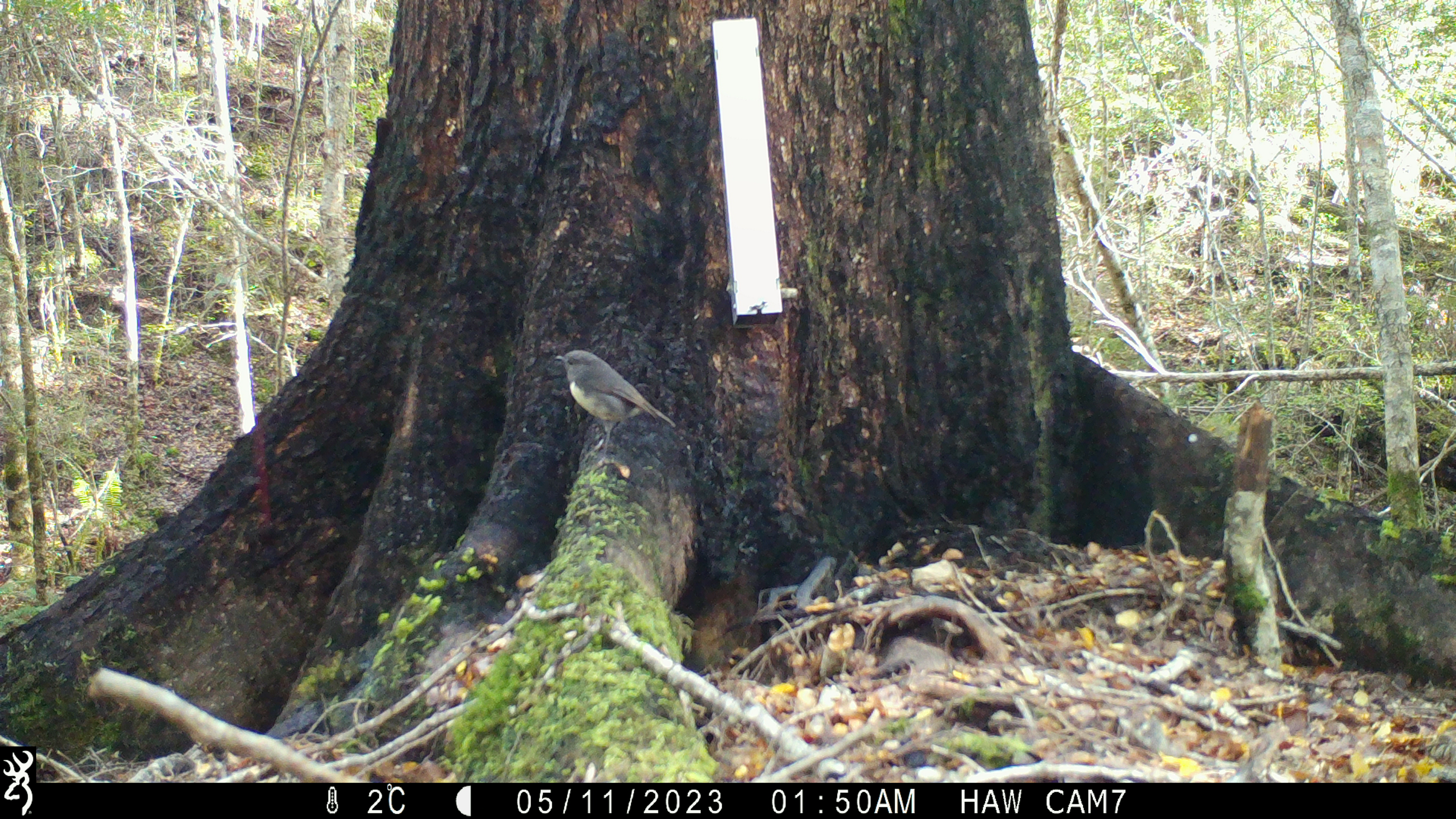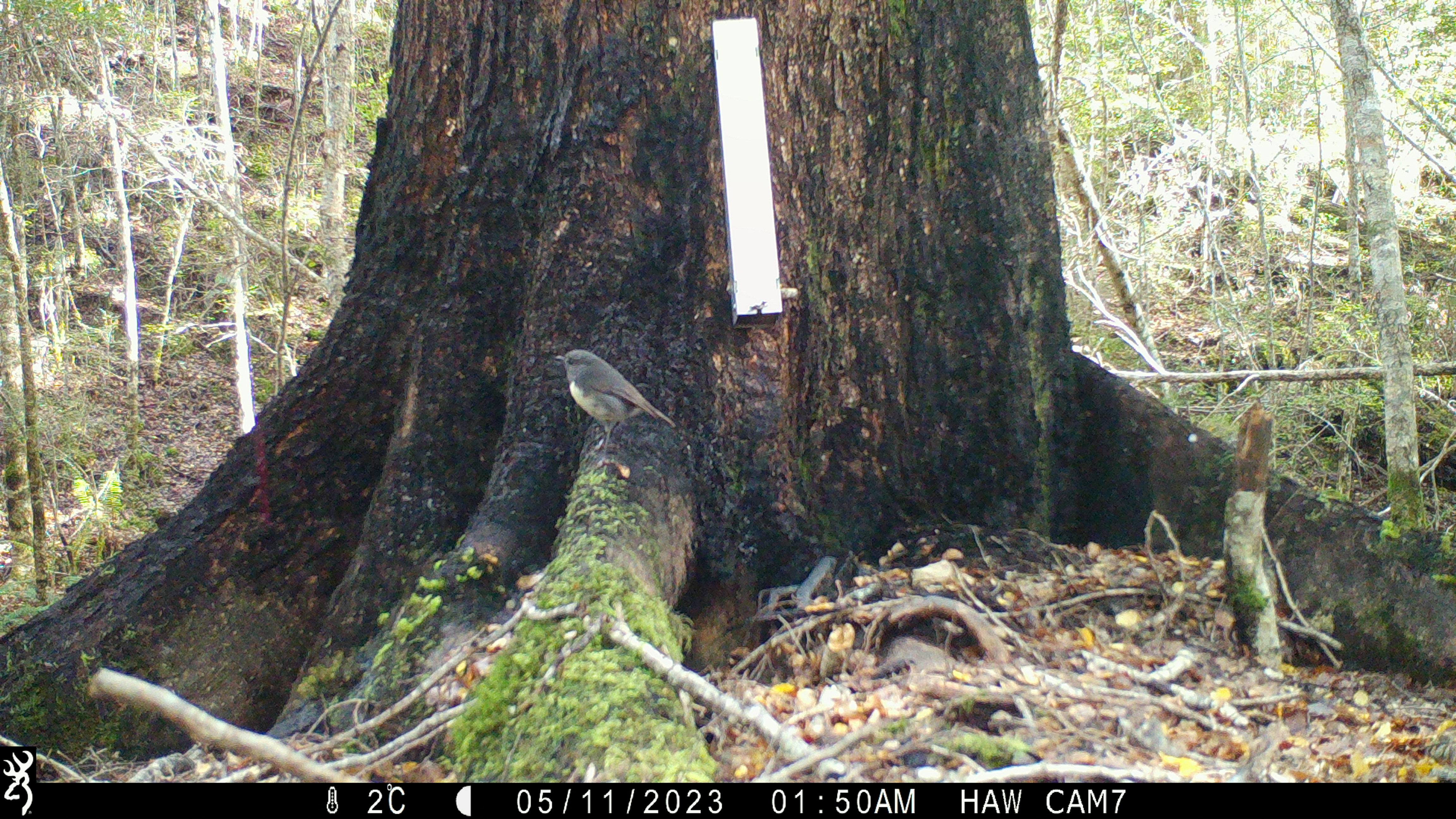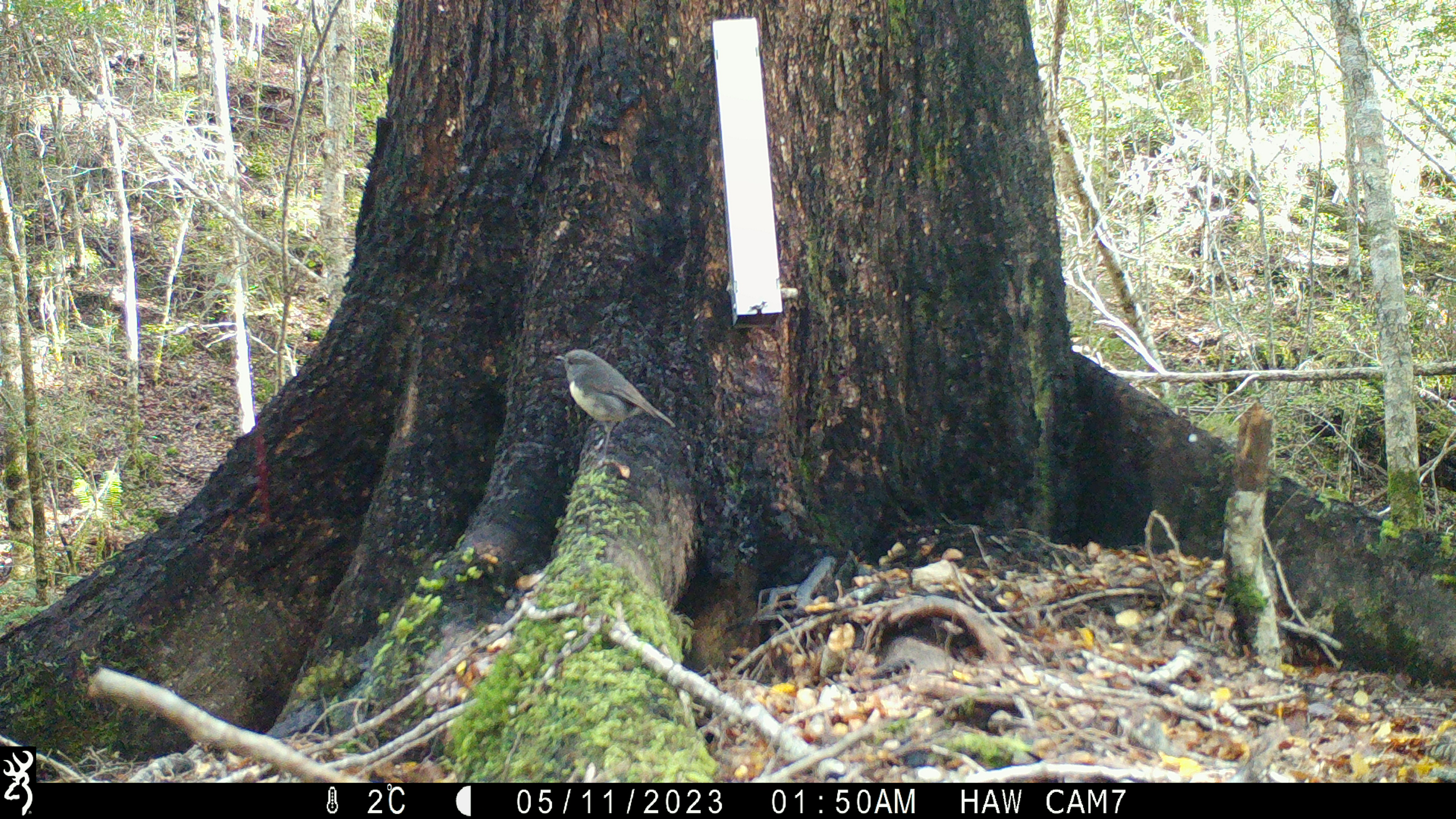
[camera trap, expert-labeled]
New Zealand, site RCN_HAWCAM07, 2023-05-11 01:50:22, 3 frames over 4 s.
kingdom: Animalia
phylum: Chordata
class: Aves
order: Passeriformes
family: Petroicidae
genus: Petroica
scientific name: Petroica australis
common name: new zealand robin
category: robin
Robin (new zealand robin) (Petroica australis).